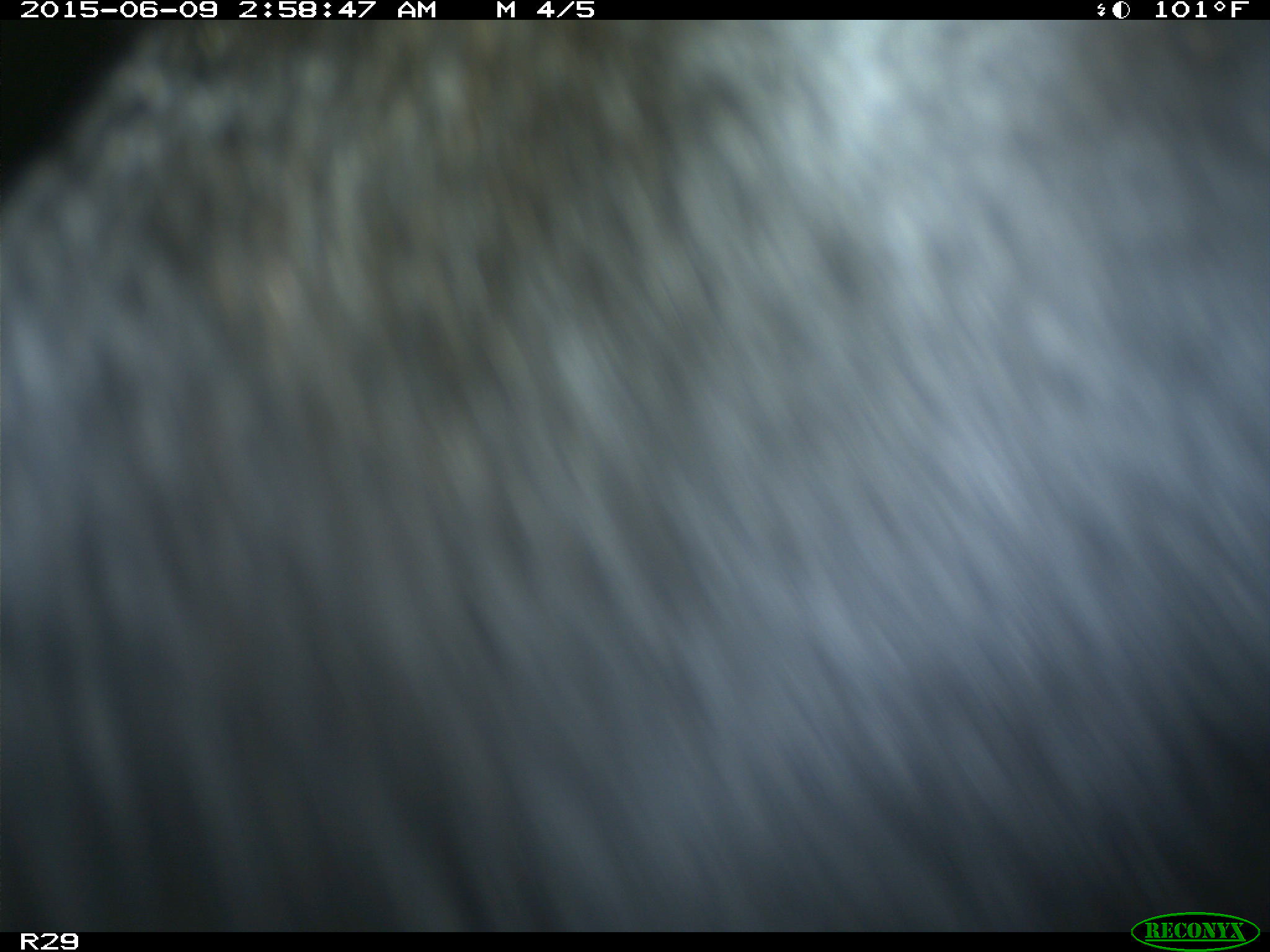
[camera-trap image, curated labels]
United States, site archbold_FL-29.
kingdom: Animalia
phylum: Chordata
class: Mammalia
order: Artiodactyla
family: Bovidae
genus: Bos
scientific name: Bos taurus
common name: domestic cow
Bos taurus (domestic cow).